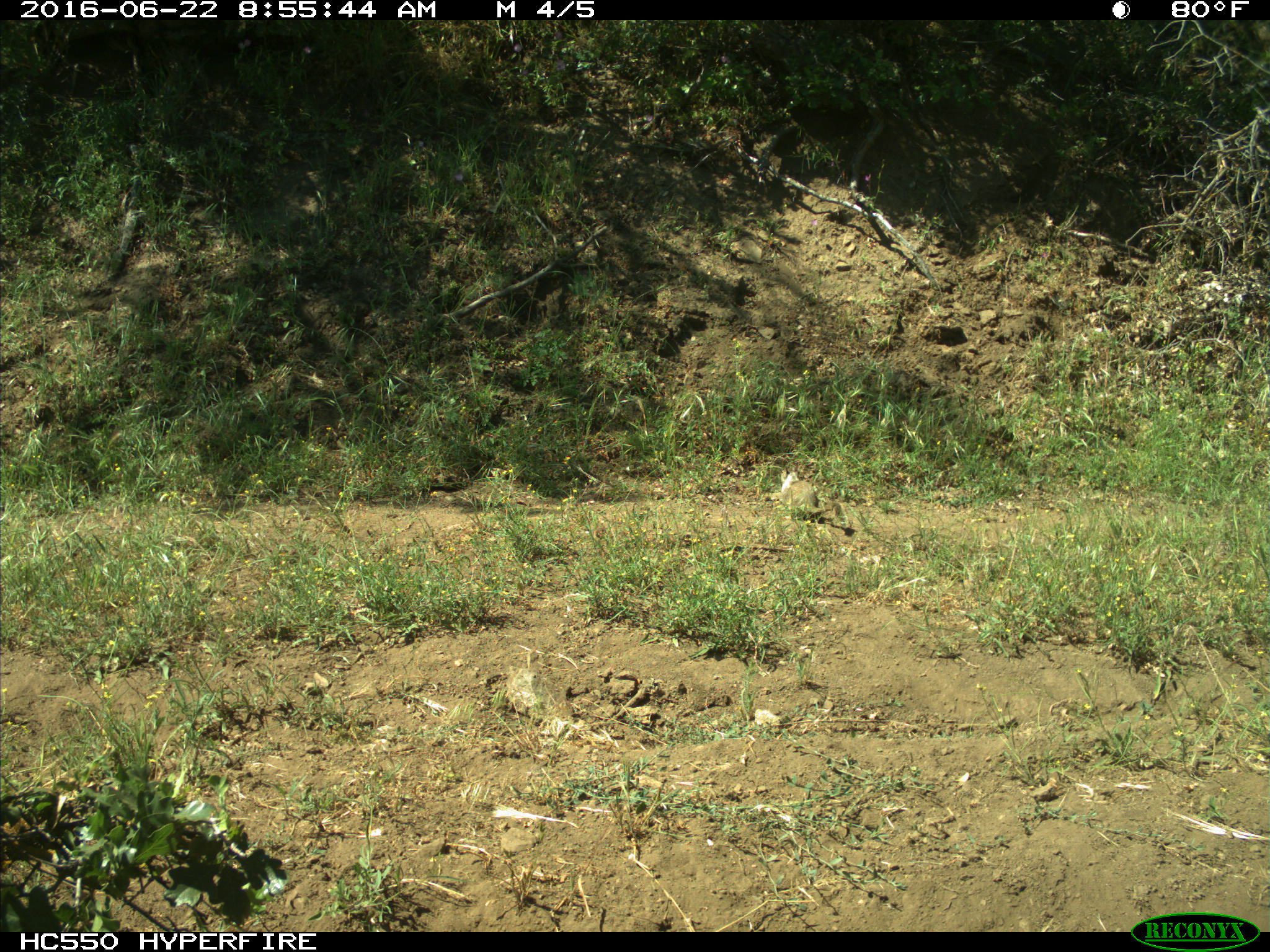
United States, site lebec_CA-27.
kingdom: Animalia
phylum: Chordata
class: Mammalia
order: Rodentia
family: Sciuridae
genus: Otospermophilus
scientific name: Otospermophilus beecheyi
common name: california ground squirrel